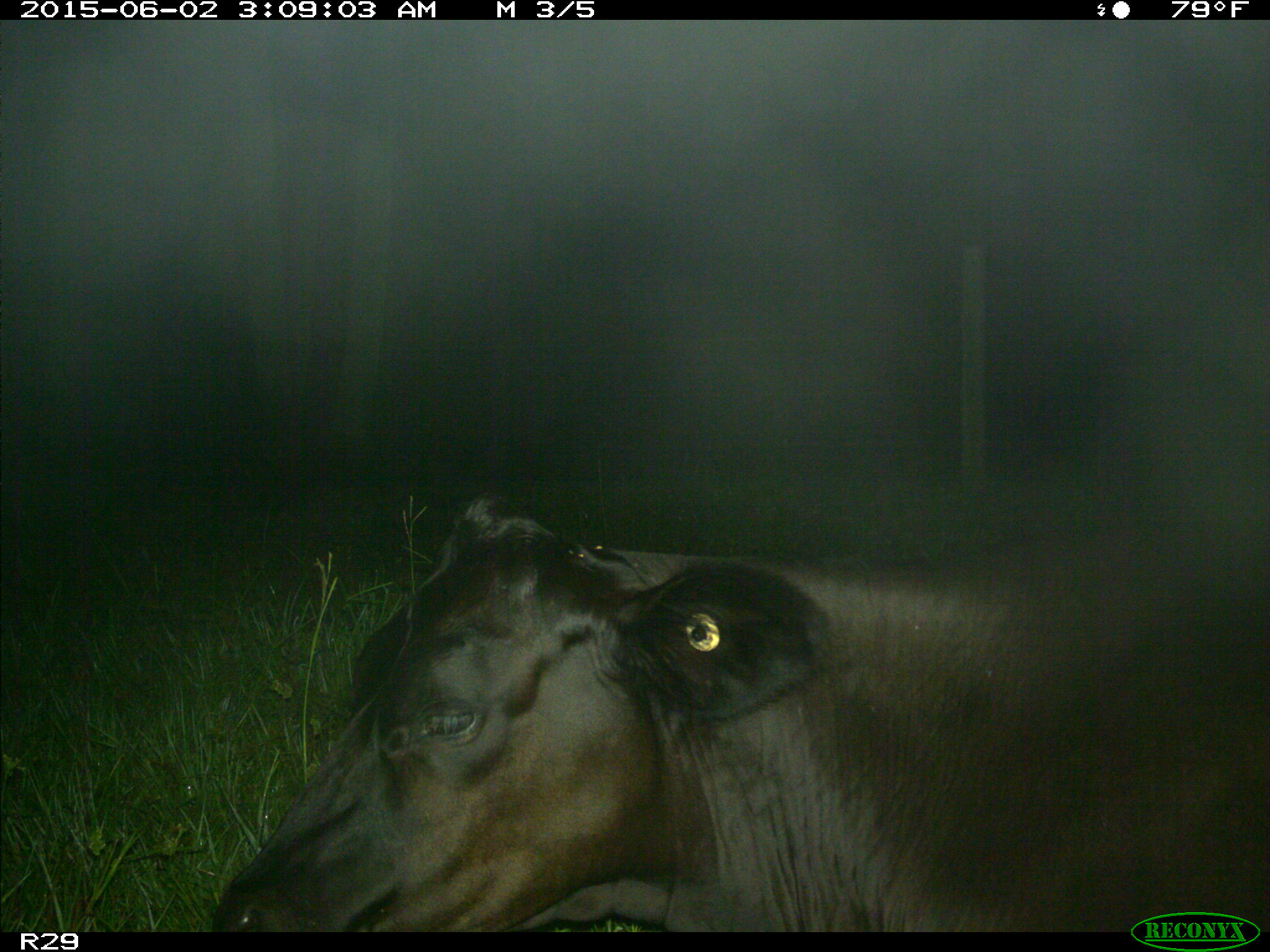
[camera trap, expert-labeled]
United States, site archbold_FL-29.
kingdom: Animalia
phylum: Chordata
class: Mammalia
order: Artiodactyla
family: Bovidae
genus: Bos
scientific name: Bos taurus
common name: domestic cow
Bos taurus (domestic cow).